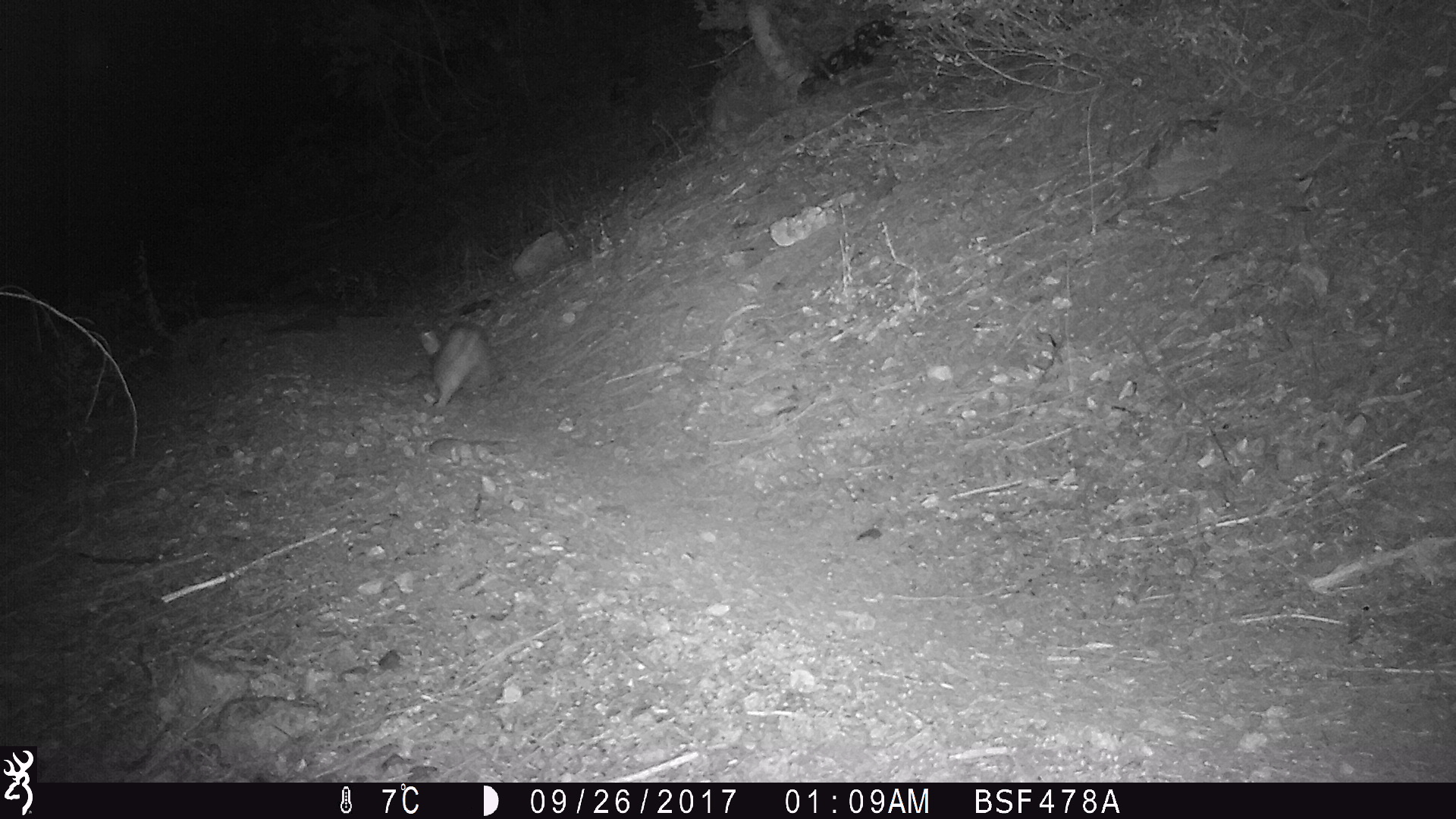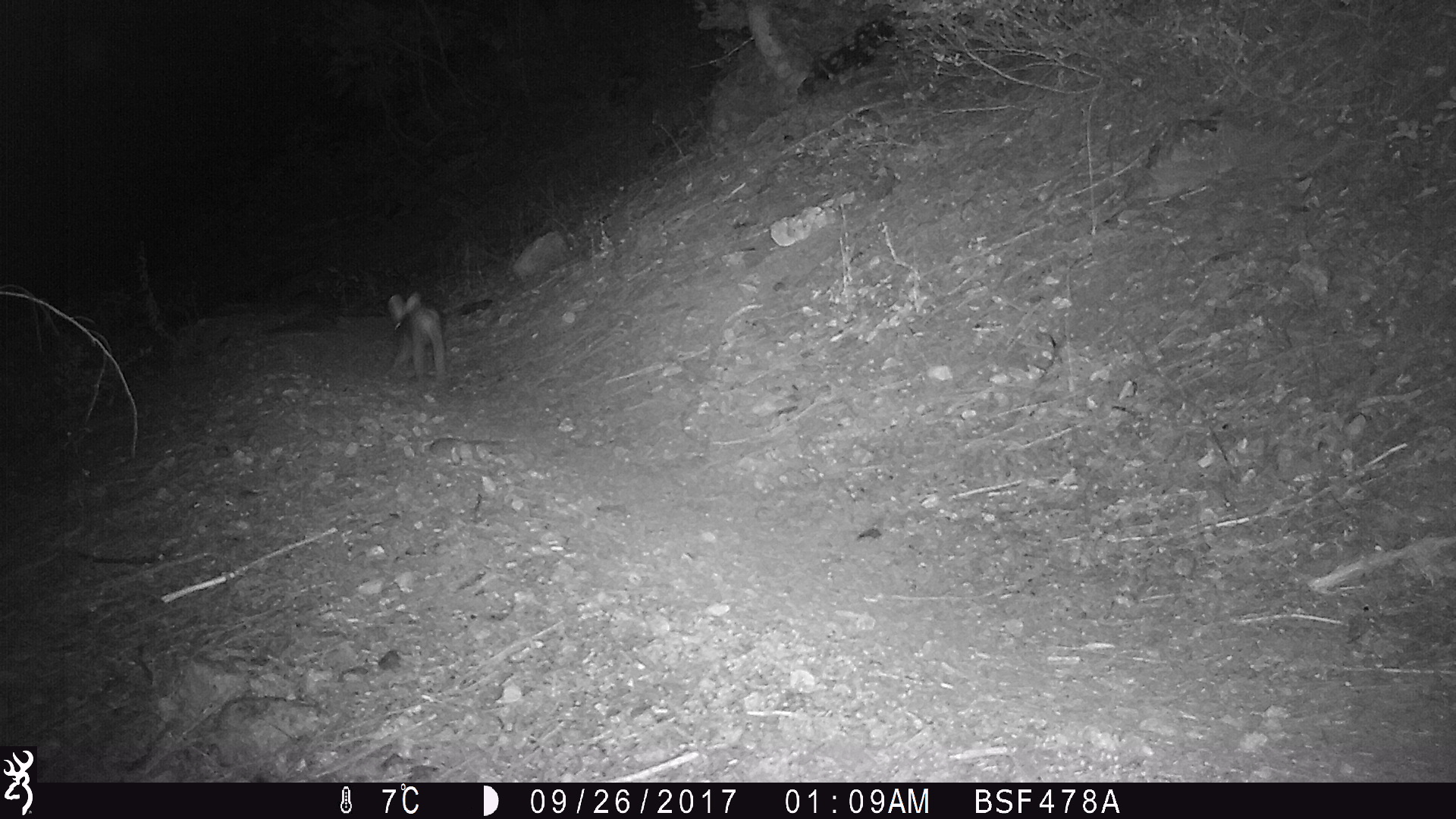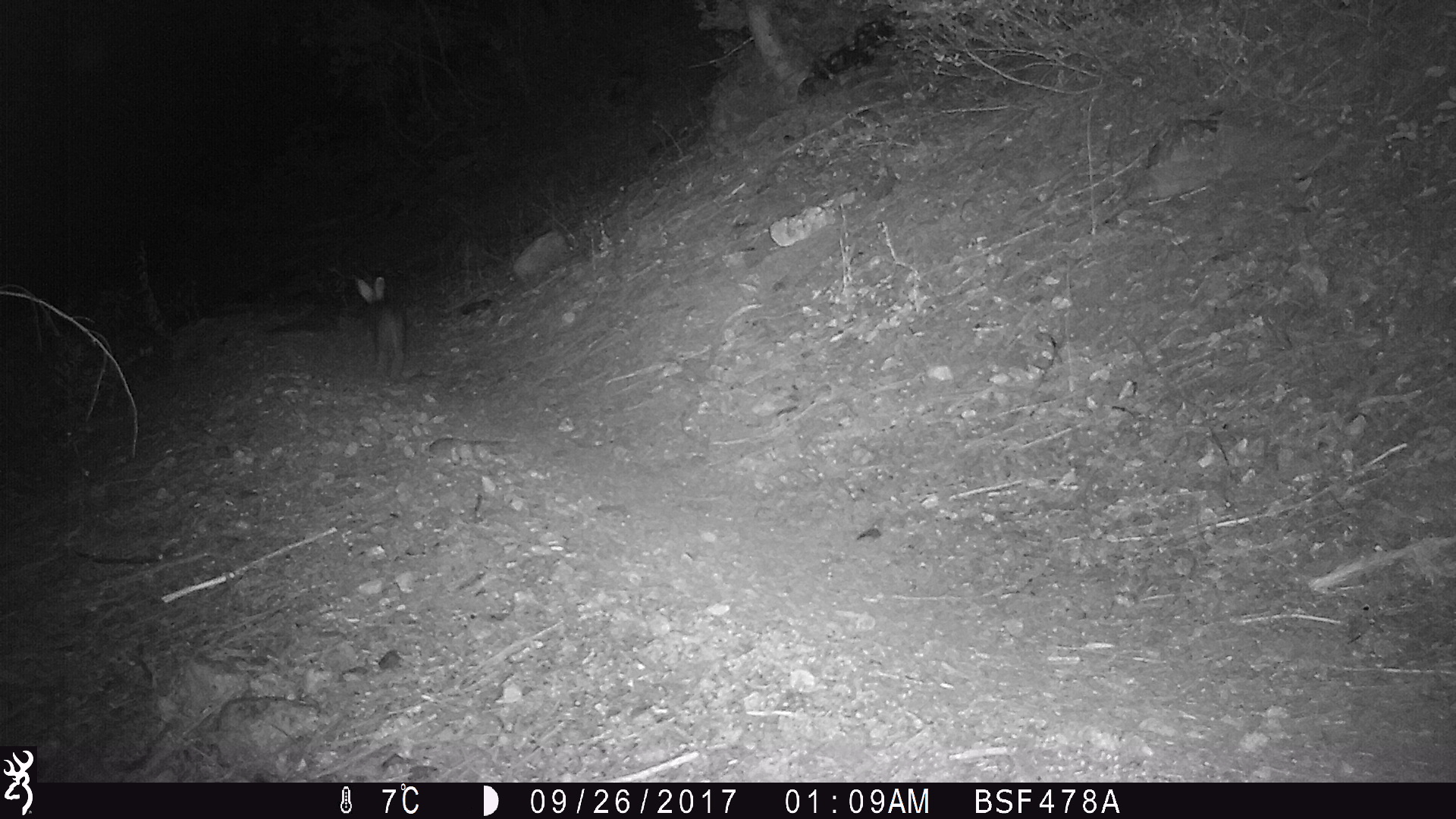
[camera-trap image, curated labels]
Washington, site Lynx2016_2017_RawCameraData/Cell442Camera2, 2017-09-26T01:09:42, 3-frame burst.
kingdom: Animalia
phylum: Chordata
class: Mammalia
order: Lagomorpha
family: Leporidae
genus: Lepus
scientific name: Lepus americanus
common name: snowshoe hare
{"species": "Lepus americanus (snowshoe hare)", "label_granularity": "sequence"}